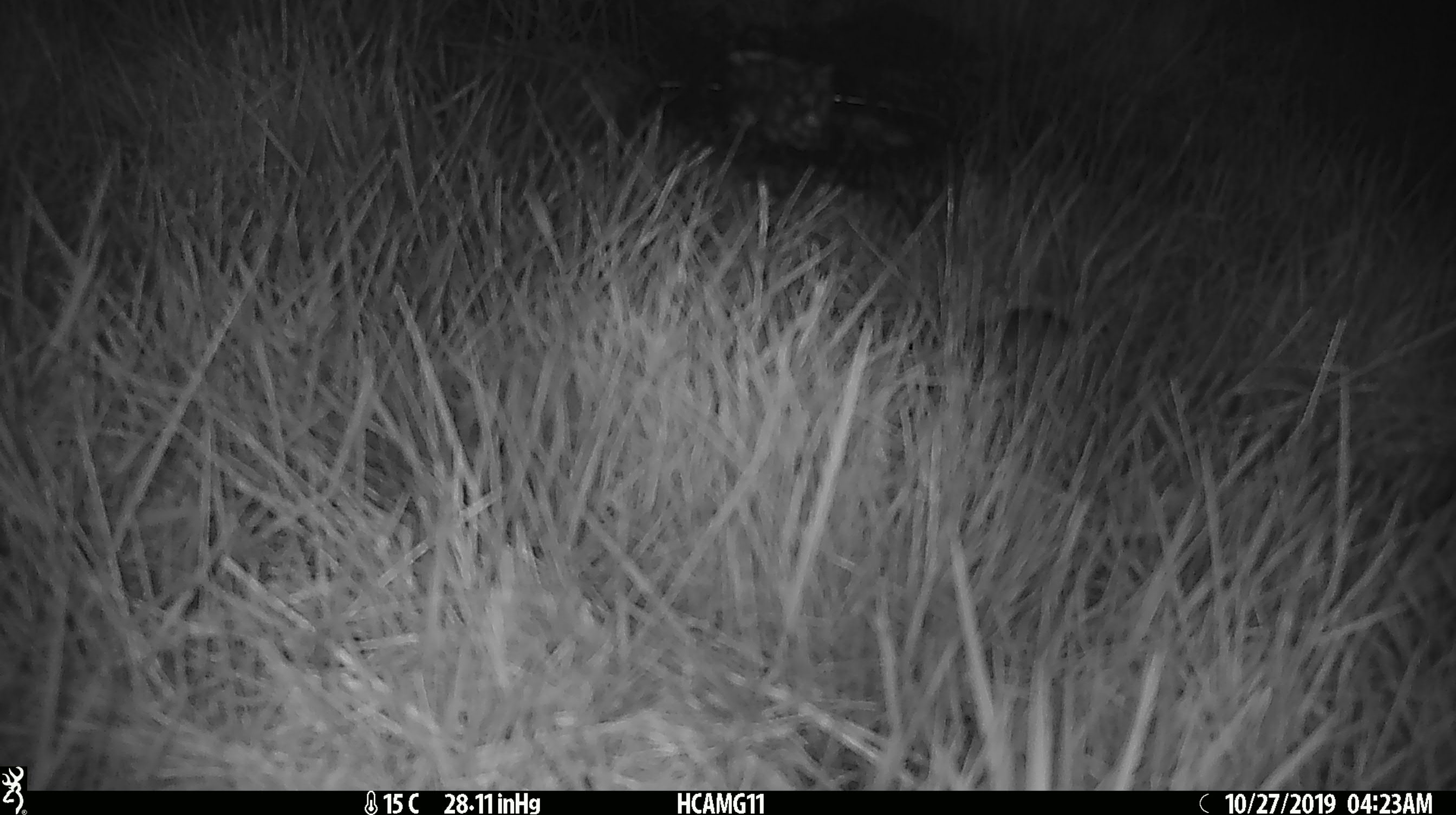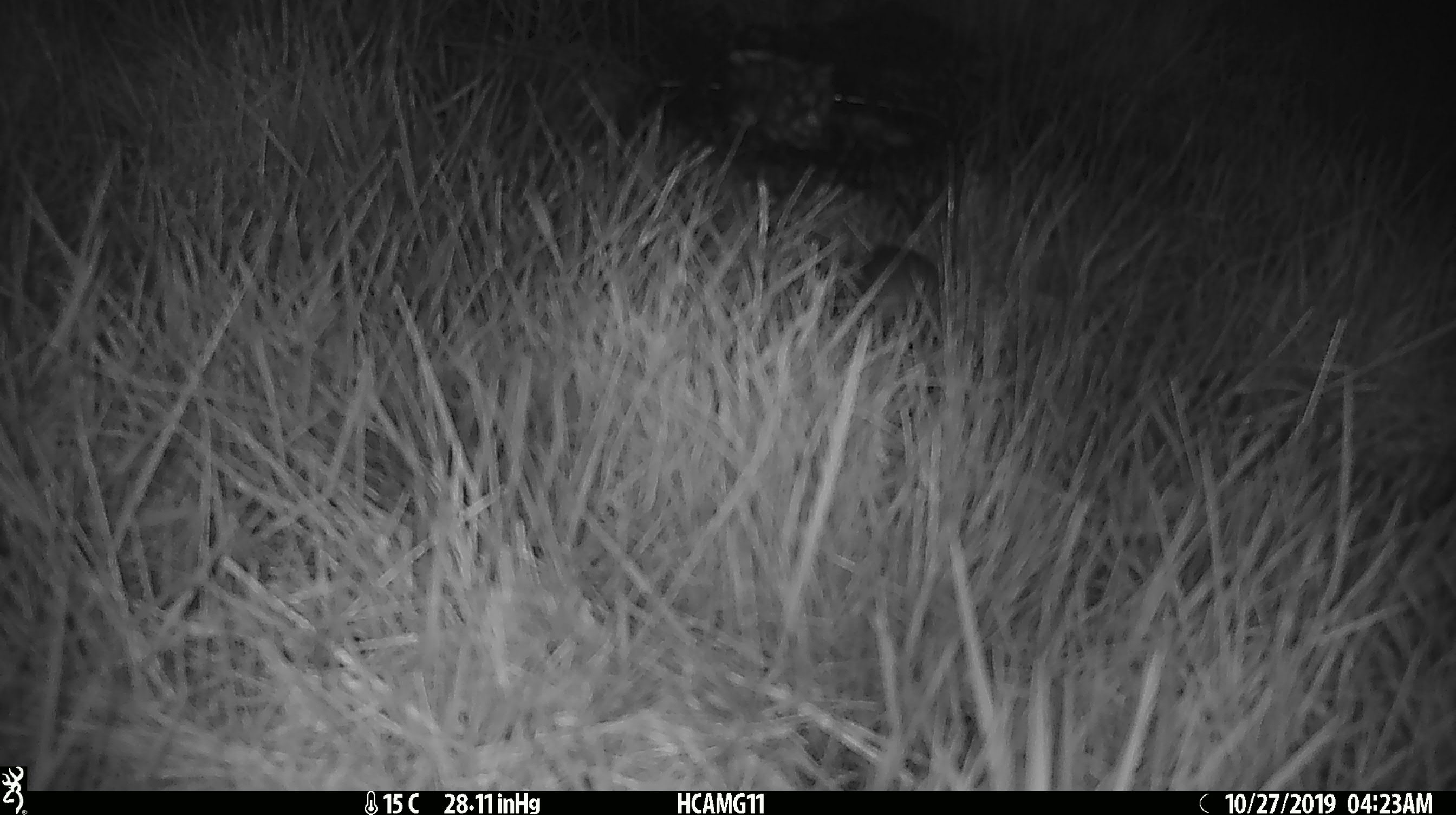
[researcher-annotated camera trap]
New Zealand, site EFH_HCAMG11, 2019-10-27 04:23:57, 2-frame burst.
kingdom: Animalia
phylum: Chordata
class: Mammalia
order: Rodentia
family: Muridae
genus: Mus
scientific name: Mus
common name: mouse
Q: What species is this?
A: Mouse (Mus).